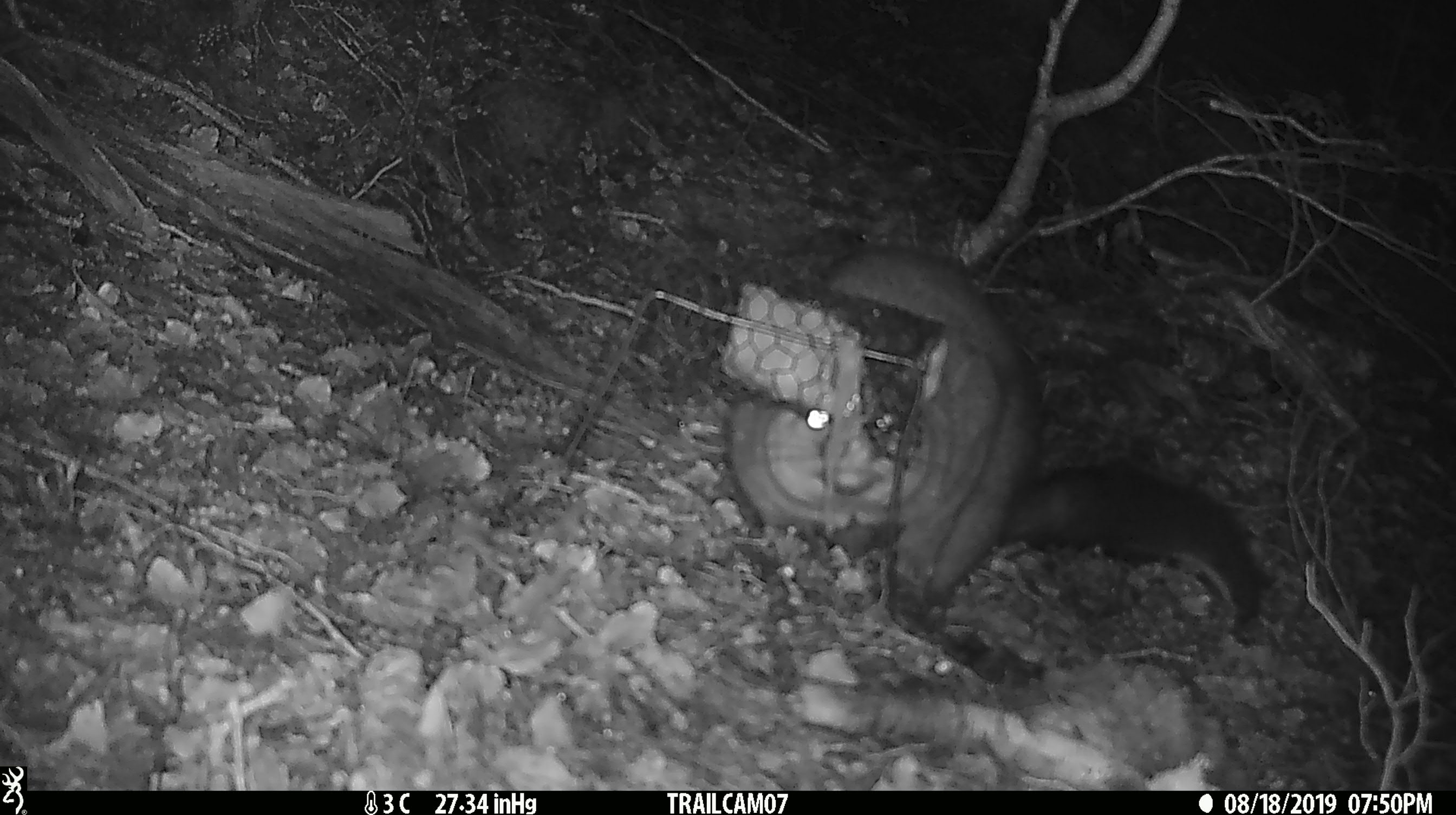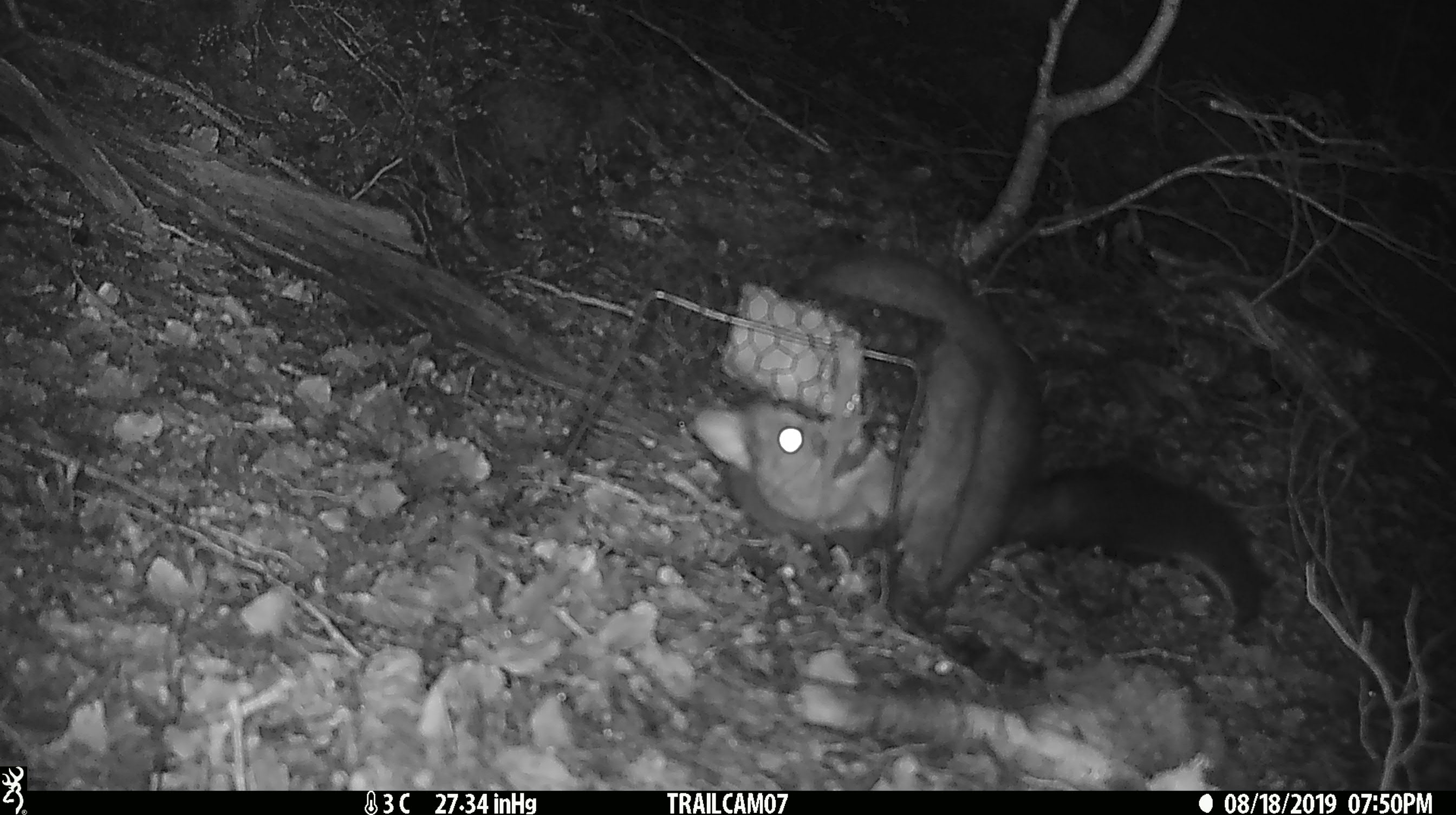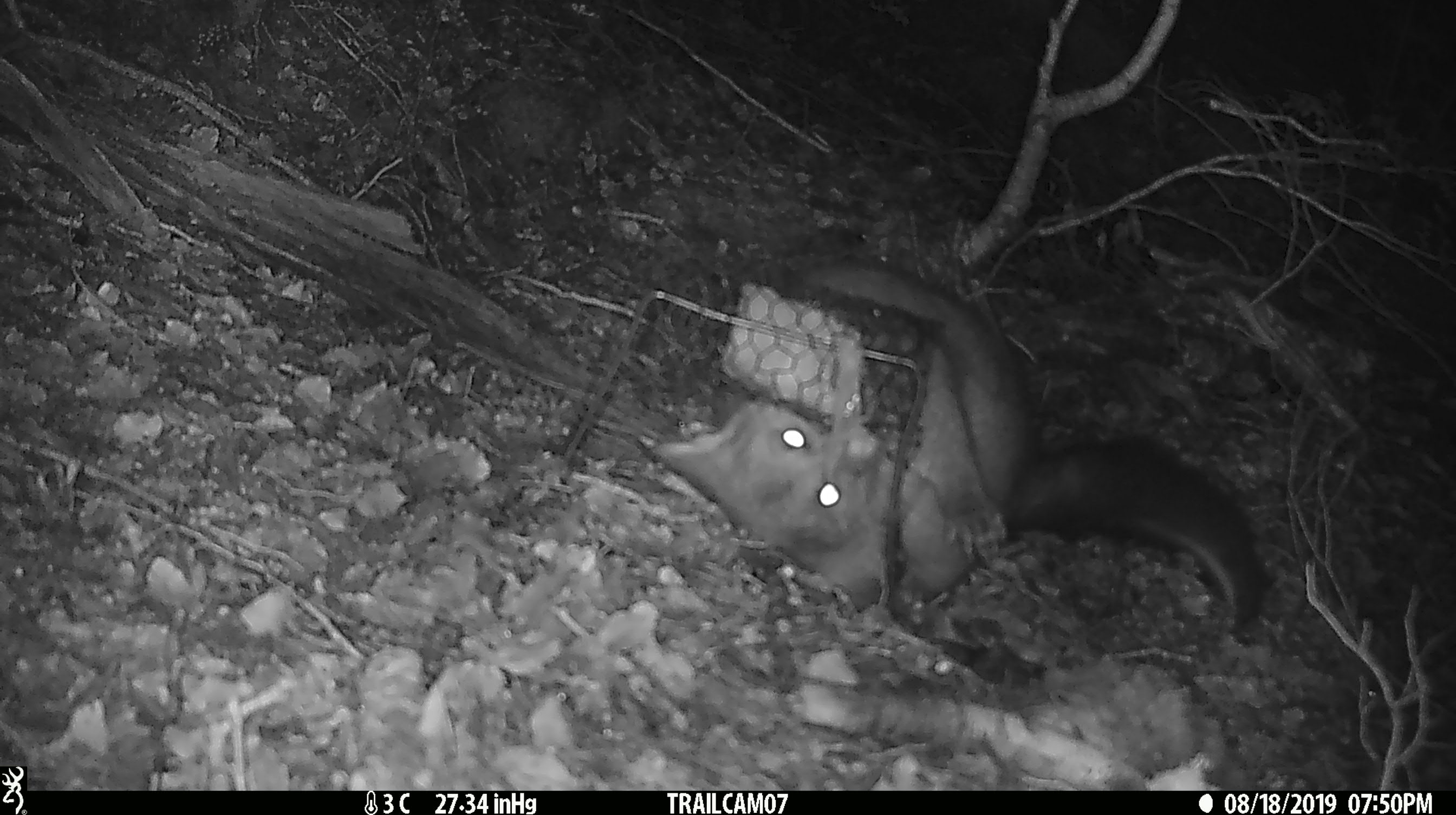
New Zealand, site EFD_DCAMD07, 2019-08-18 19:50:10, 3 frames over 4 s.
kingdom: Animalia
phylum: Chordata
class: Mammalia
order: Diprotodontia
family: Phalangeridae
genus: Trichosurus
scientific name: Trichosurus vulpecula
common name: common brushtail possum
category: possum